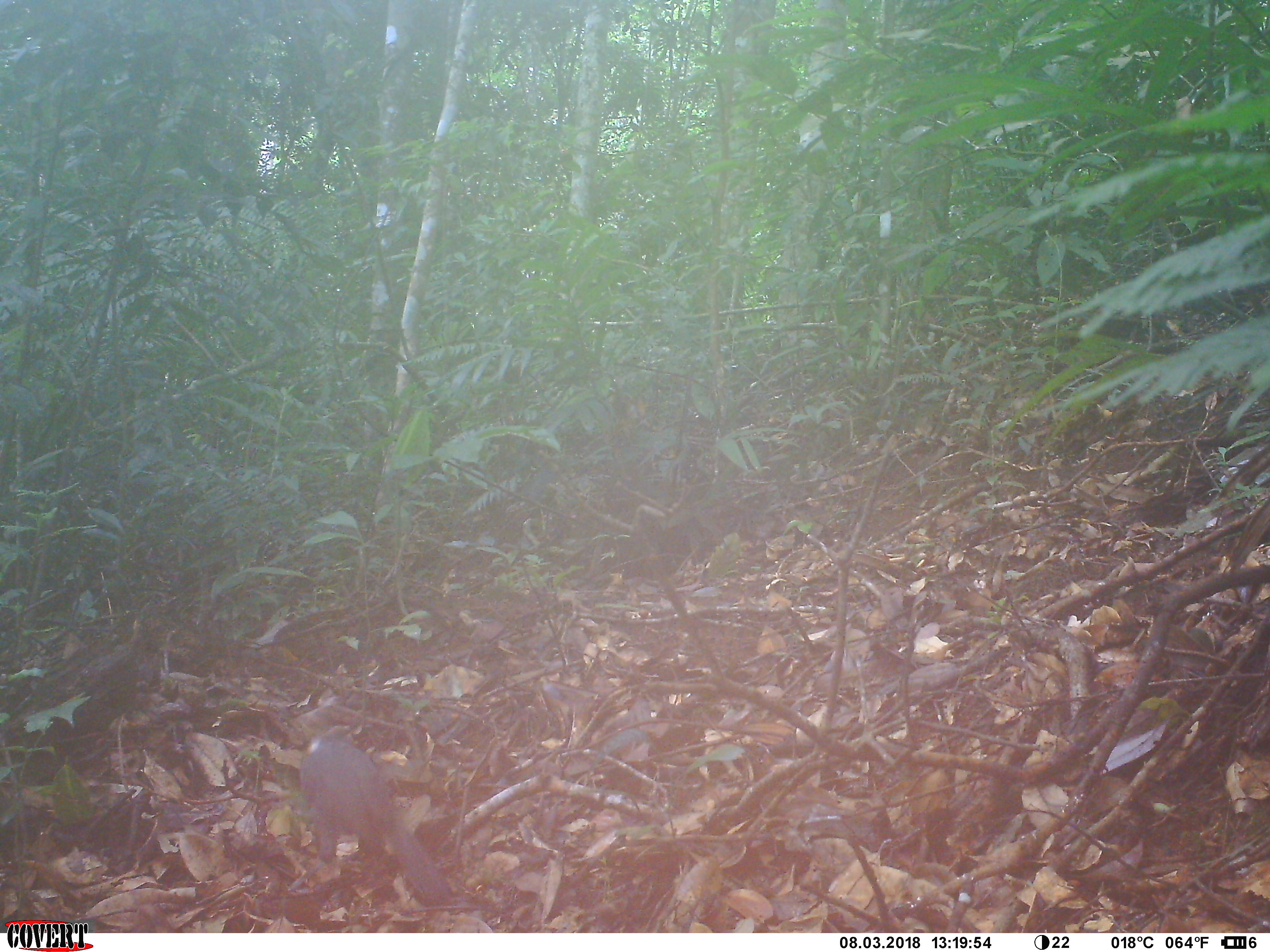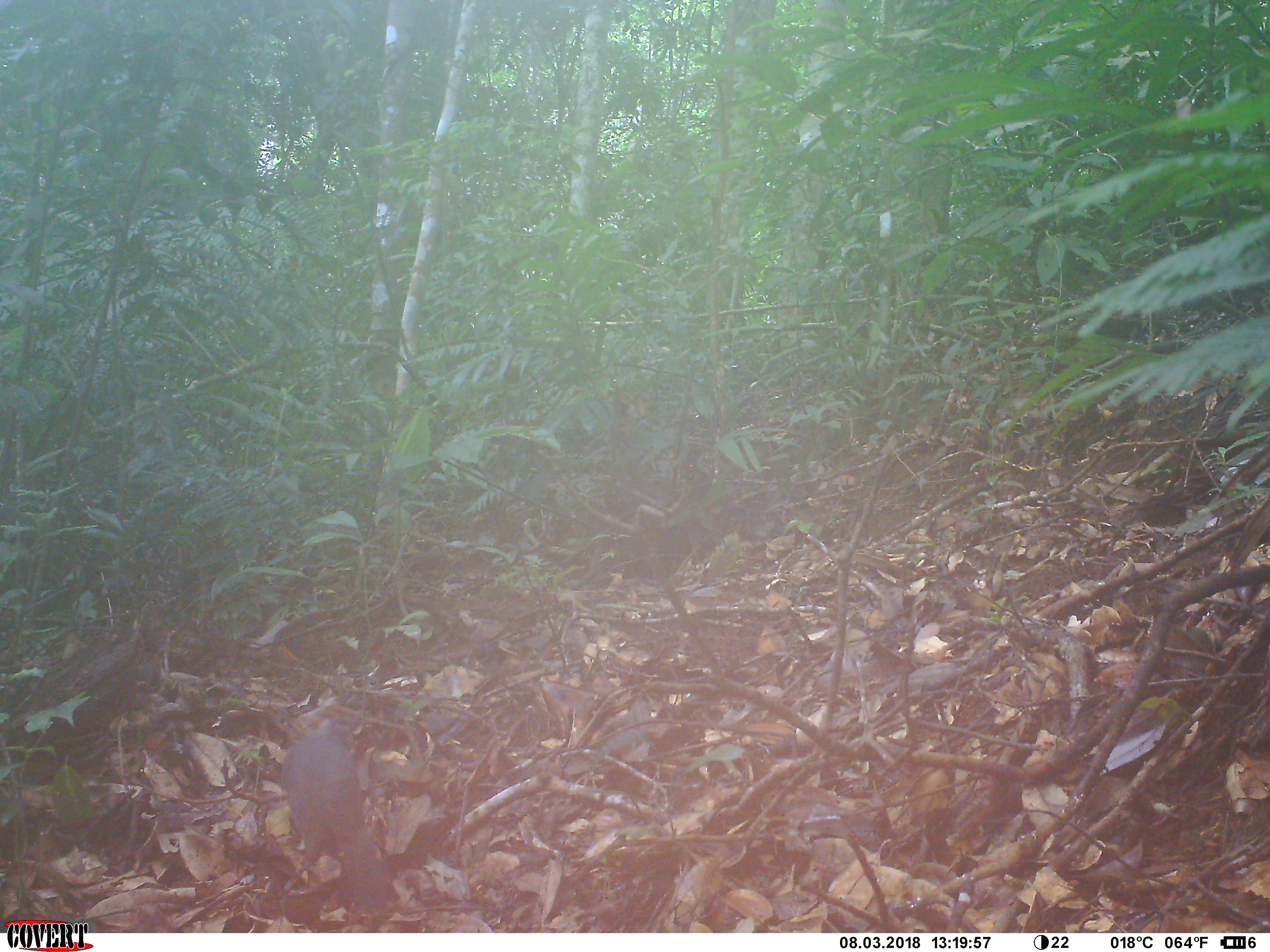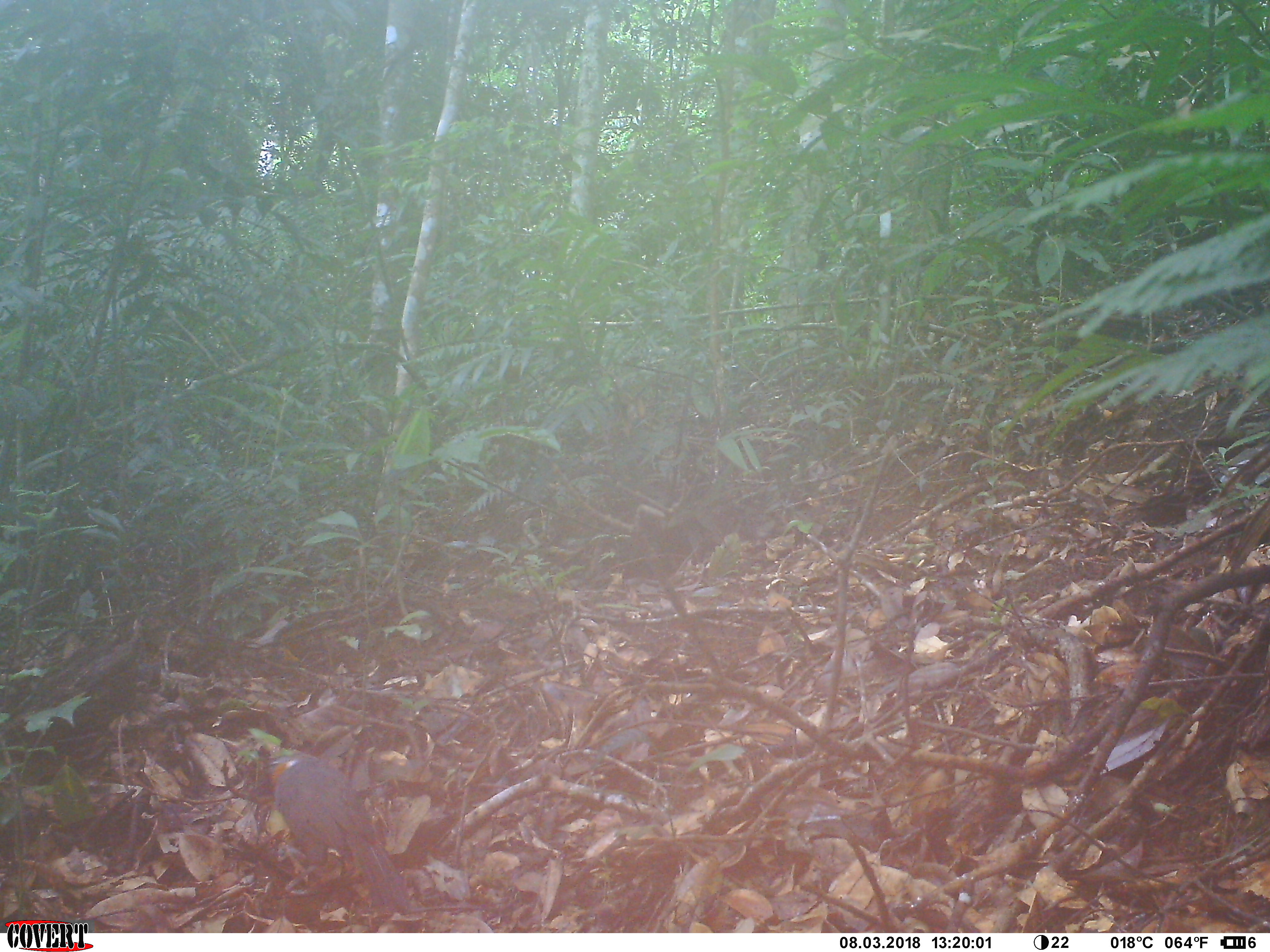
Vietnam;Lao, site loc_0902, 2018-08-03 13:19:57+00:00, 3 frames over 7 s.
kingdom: Animalia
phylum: Chordata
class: Aves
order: Passeriformes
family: Leiothrichidae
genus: Garrulax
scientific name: Garrulax castanotis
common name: rufous-cheeked laughingthrush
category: rufous cheeked laughingthrush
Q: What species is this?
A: Rufous cheeked laughingthrush (rufous-cheeked laughingthrush) (Garrulax castanotis).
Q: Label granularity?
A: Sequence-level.